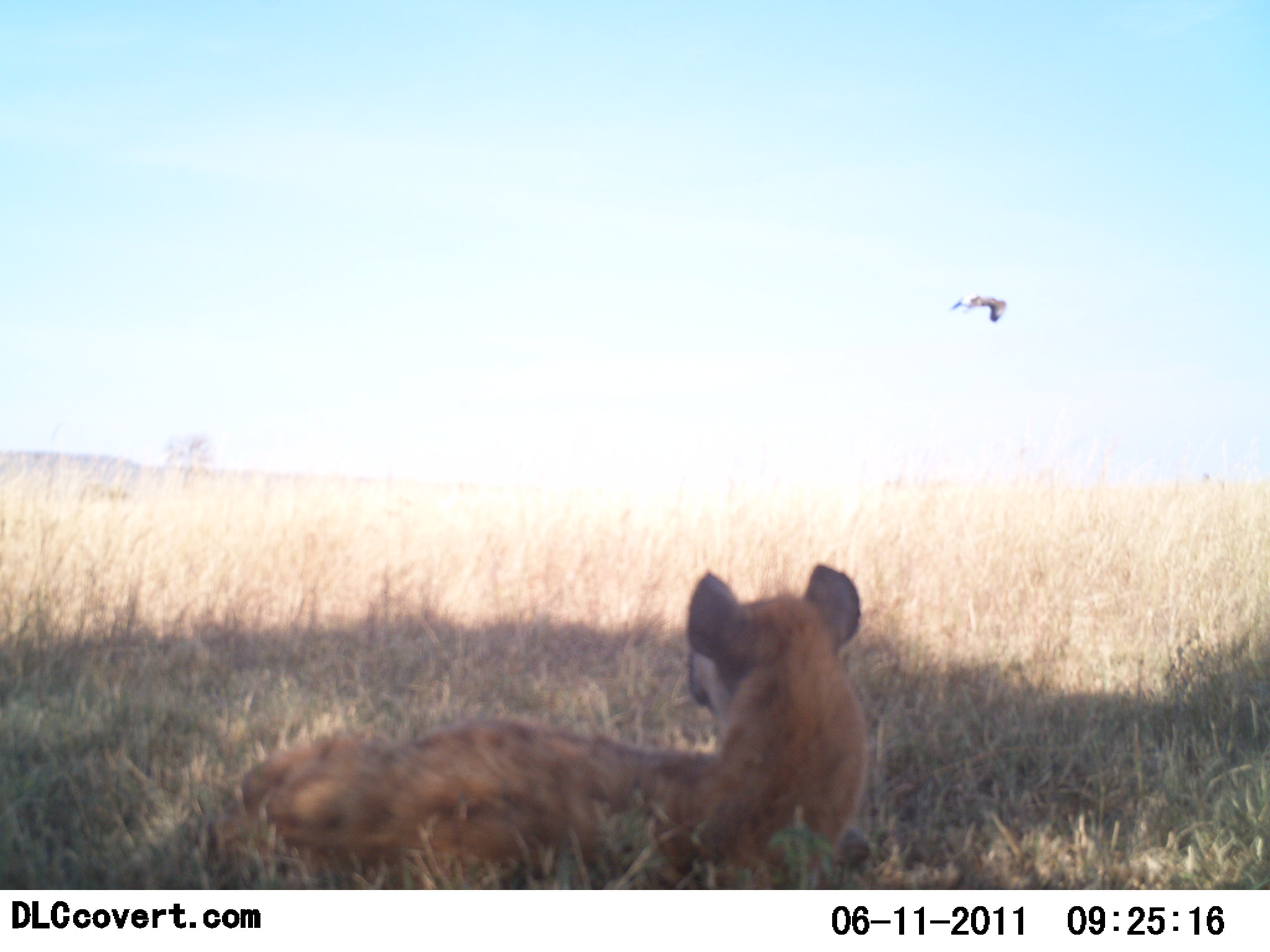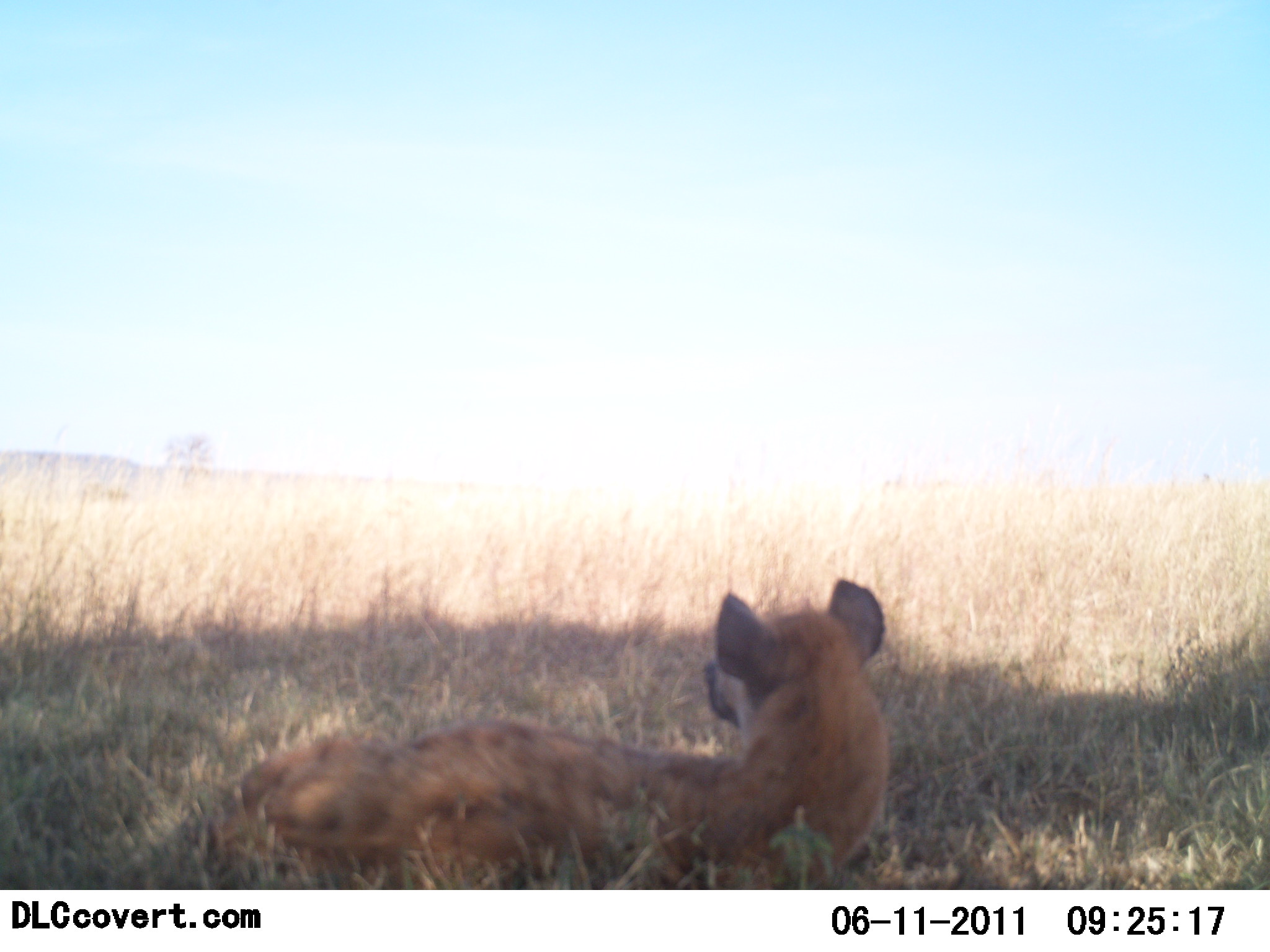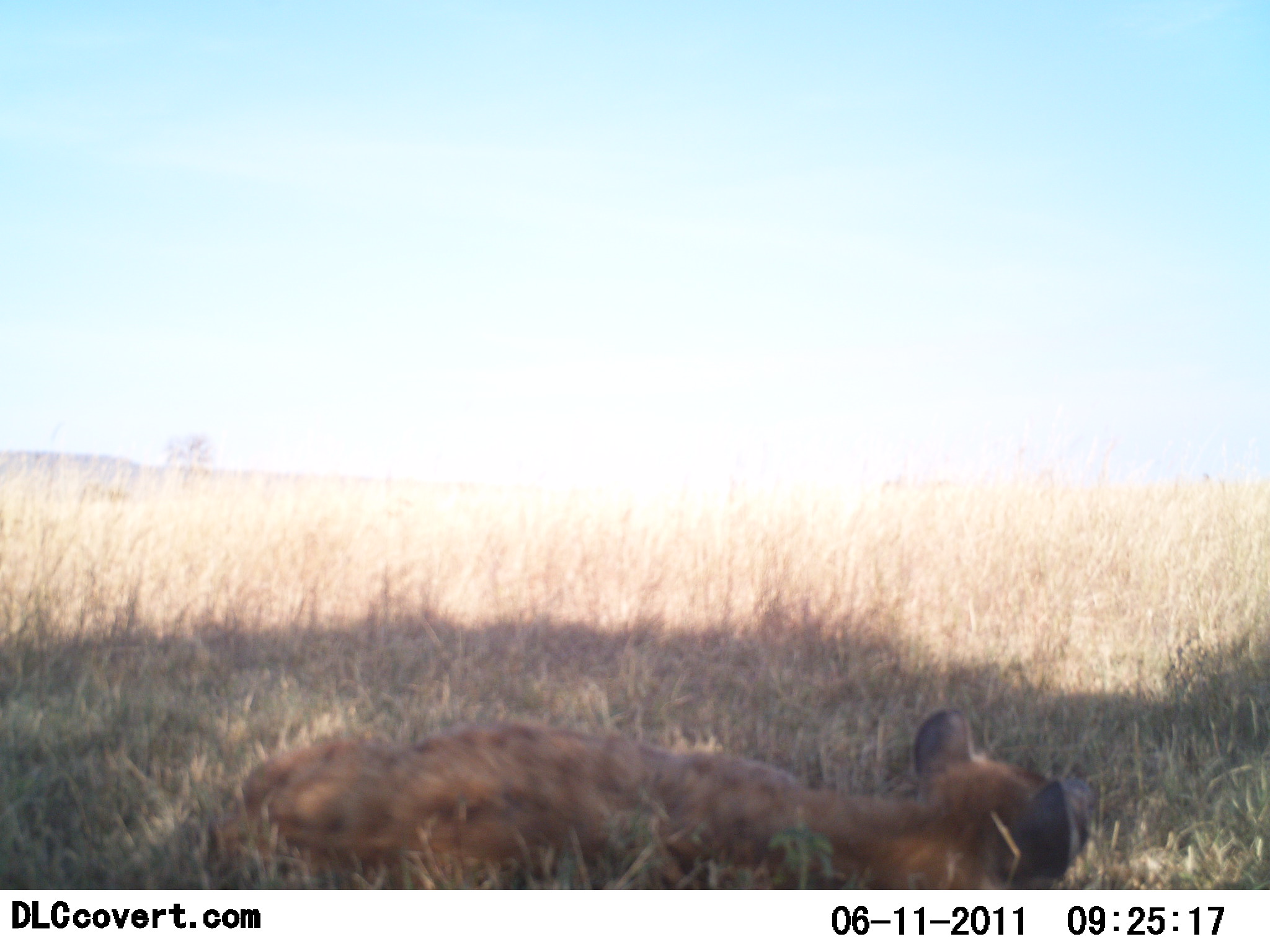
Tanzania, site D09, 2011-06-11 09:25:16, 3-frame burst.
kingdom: Animalia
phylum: Chordata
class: Mammalia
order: Carnivora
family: Hyaenidae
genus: Crocuta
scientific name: Crocuta crocuta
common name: spotted hyena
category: hyenaspotted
Hyenaspotted (spotted hyena) (Crocuta crocuta), count 1. Behavior (volunteer vote fractions): standing 0%, resting 100%, moving 0%, interacting 0%. Young present (vote fraction): 0%. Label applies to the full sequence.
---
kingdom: Animalia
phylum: Chordata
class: Aves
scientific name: Aves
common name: bird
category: otherbird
Otherbird (bird) (Aves), count 1. Behavior (volunteer vote fractions): standing 0%, resting 0%, moving 100%, interacting 0%. Young present (vote fraction): 0%. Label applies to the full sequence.